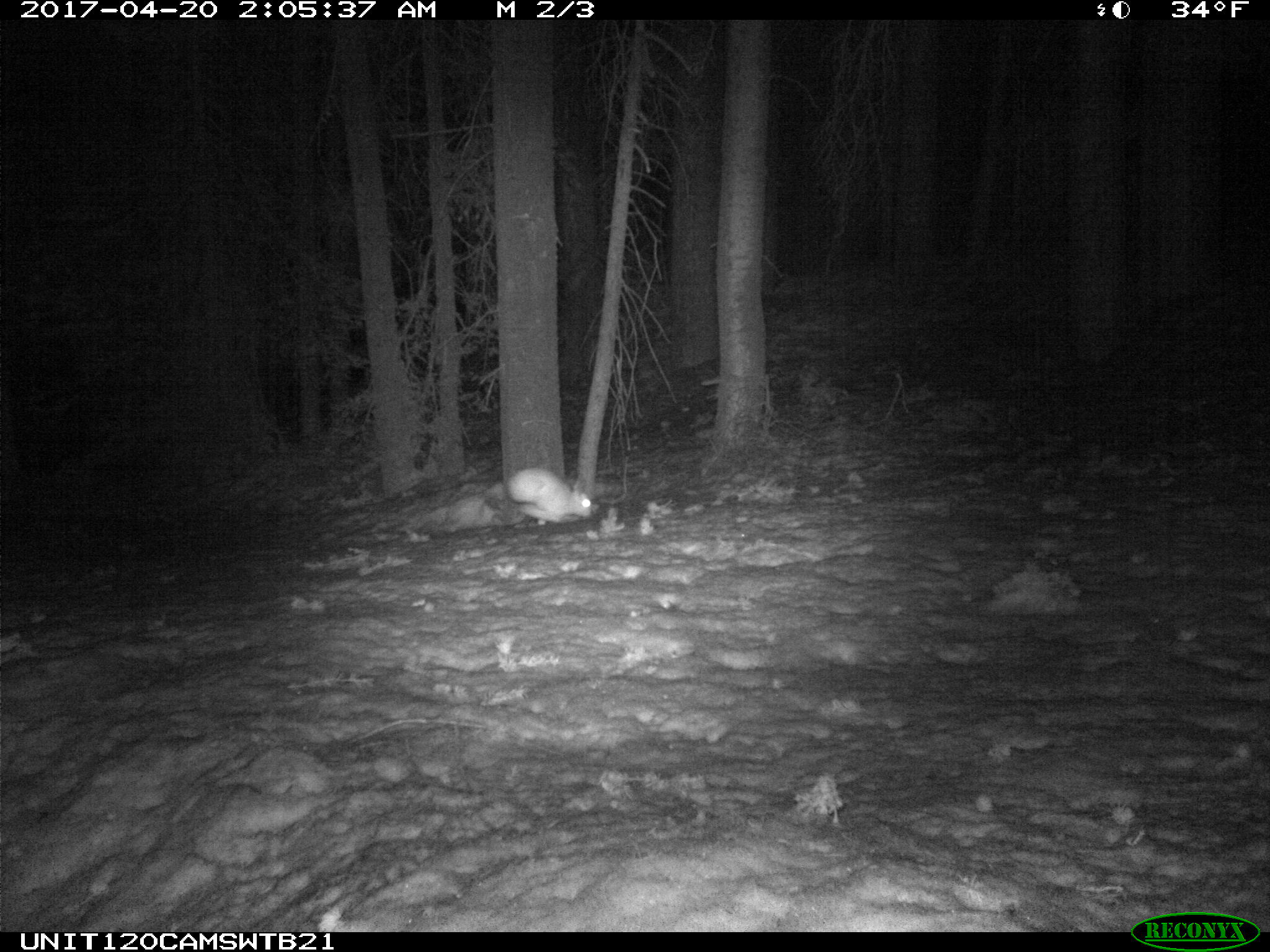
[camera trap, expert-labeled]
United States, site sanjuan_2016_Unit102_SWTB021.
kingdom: Animalia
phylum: Chordata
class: Mammalia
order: Lagomorpha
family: Leporidae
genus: Lepus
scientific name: Lepus americanus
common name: snowshoe hare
Lepus americanus (snowshoe hare).